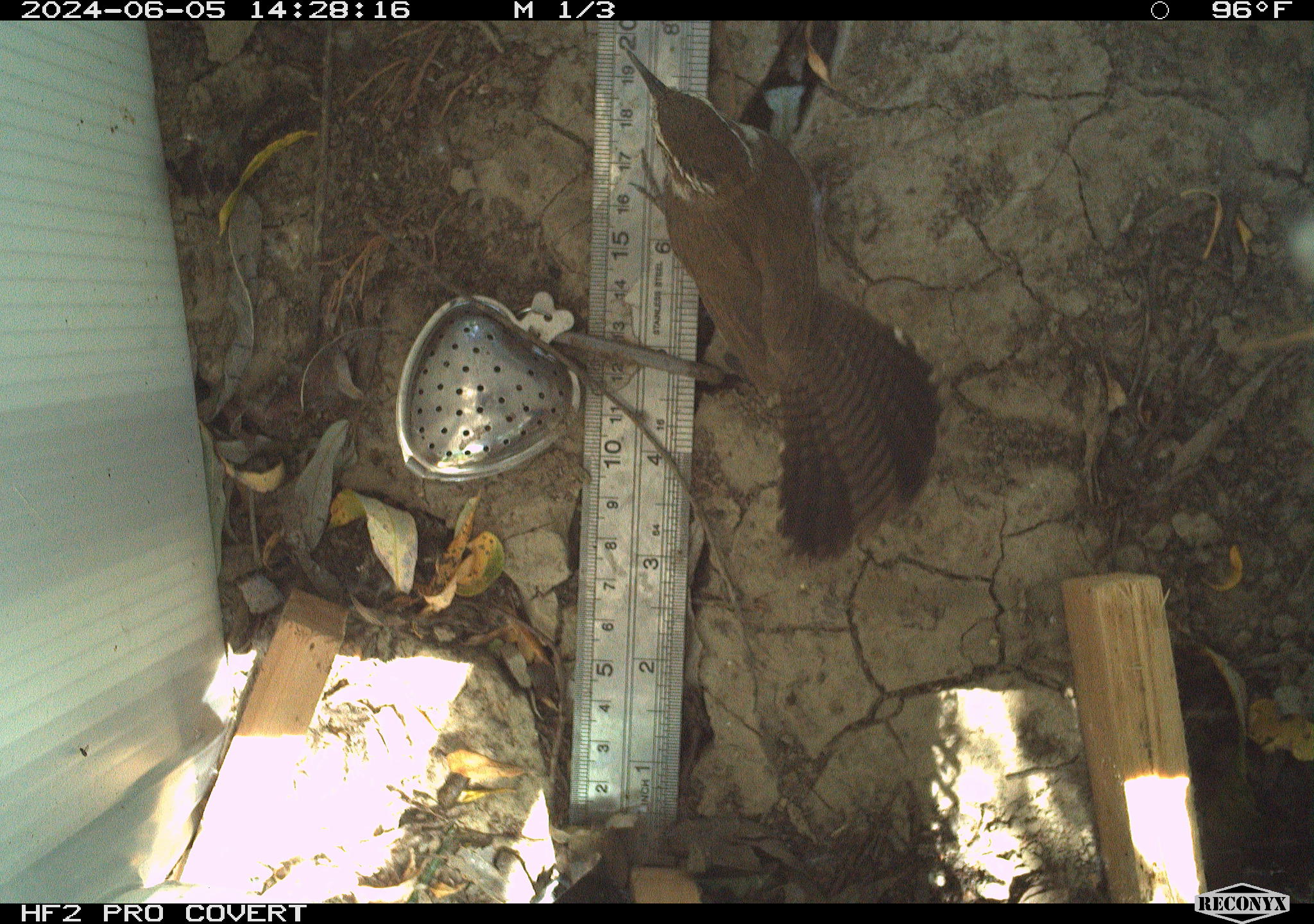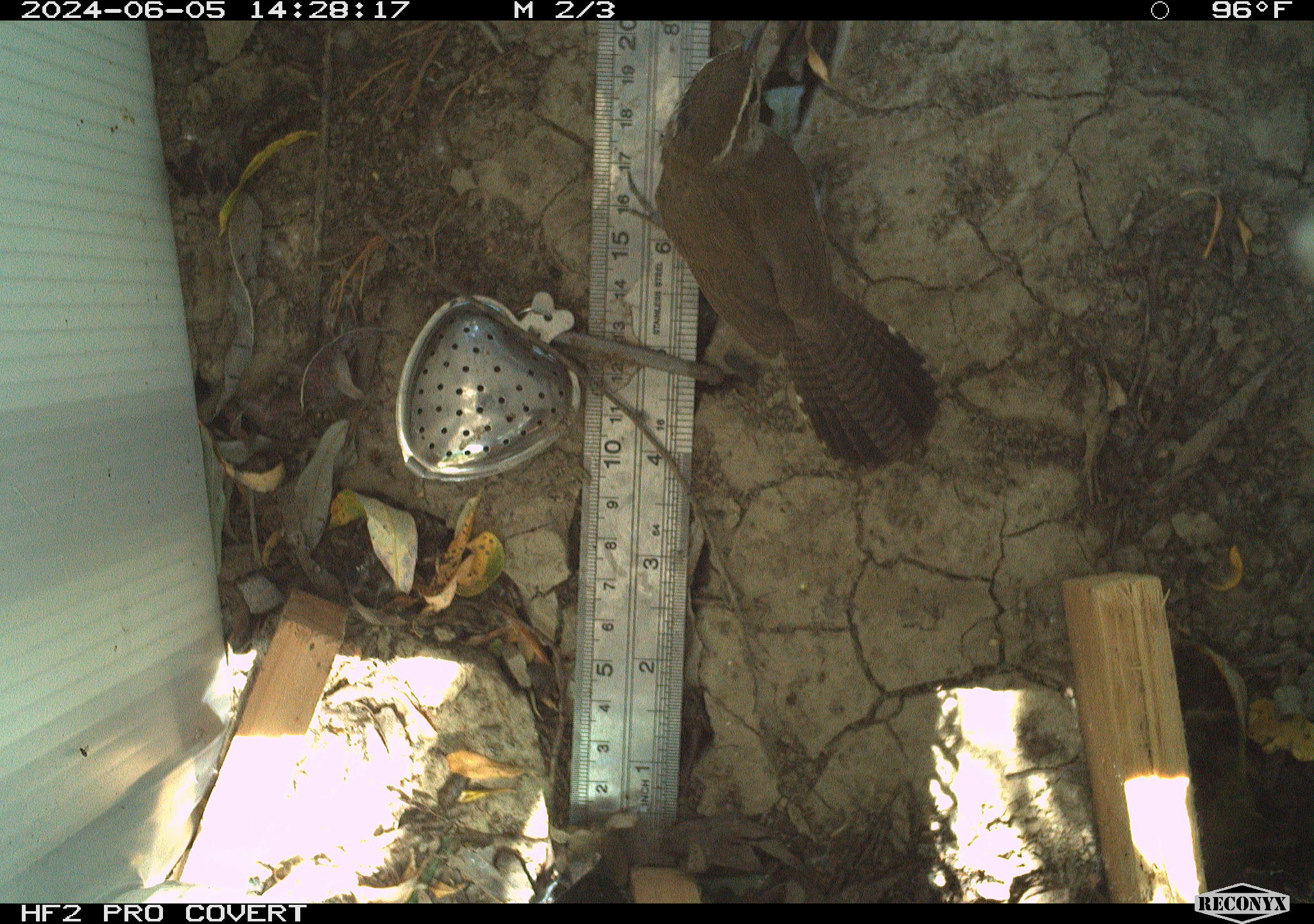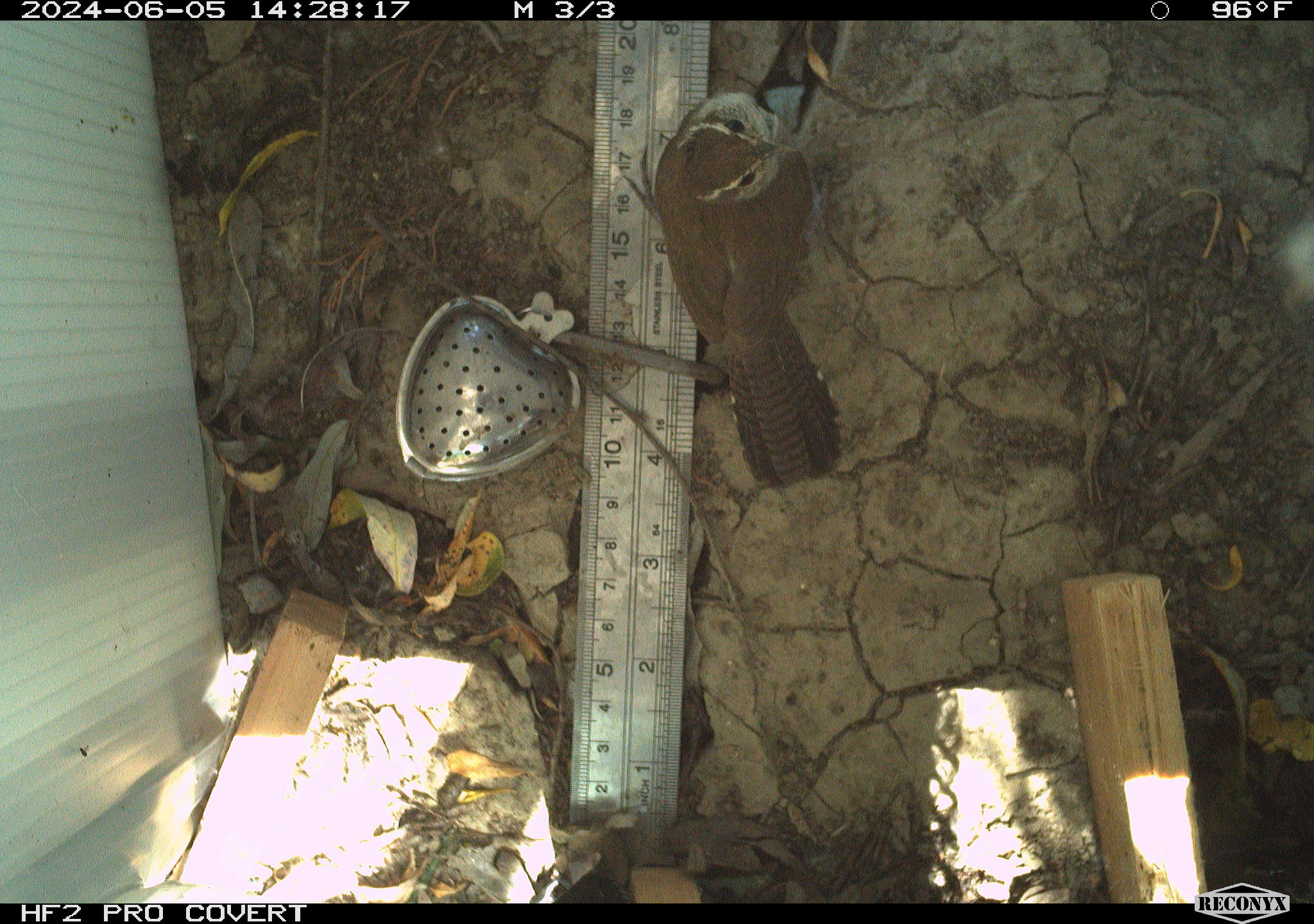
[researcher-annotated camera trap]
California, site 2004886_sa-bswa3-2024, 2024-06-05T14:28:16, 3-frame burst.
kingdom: Animalia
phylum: Chordata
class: Aves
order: Passeriformes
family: Troglodytidae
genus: Thryomanes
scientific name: Thryomanes bewickii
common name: bewick's wren